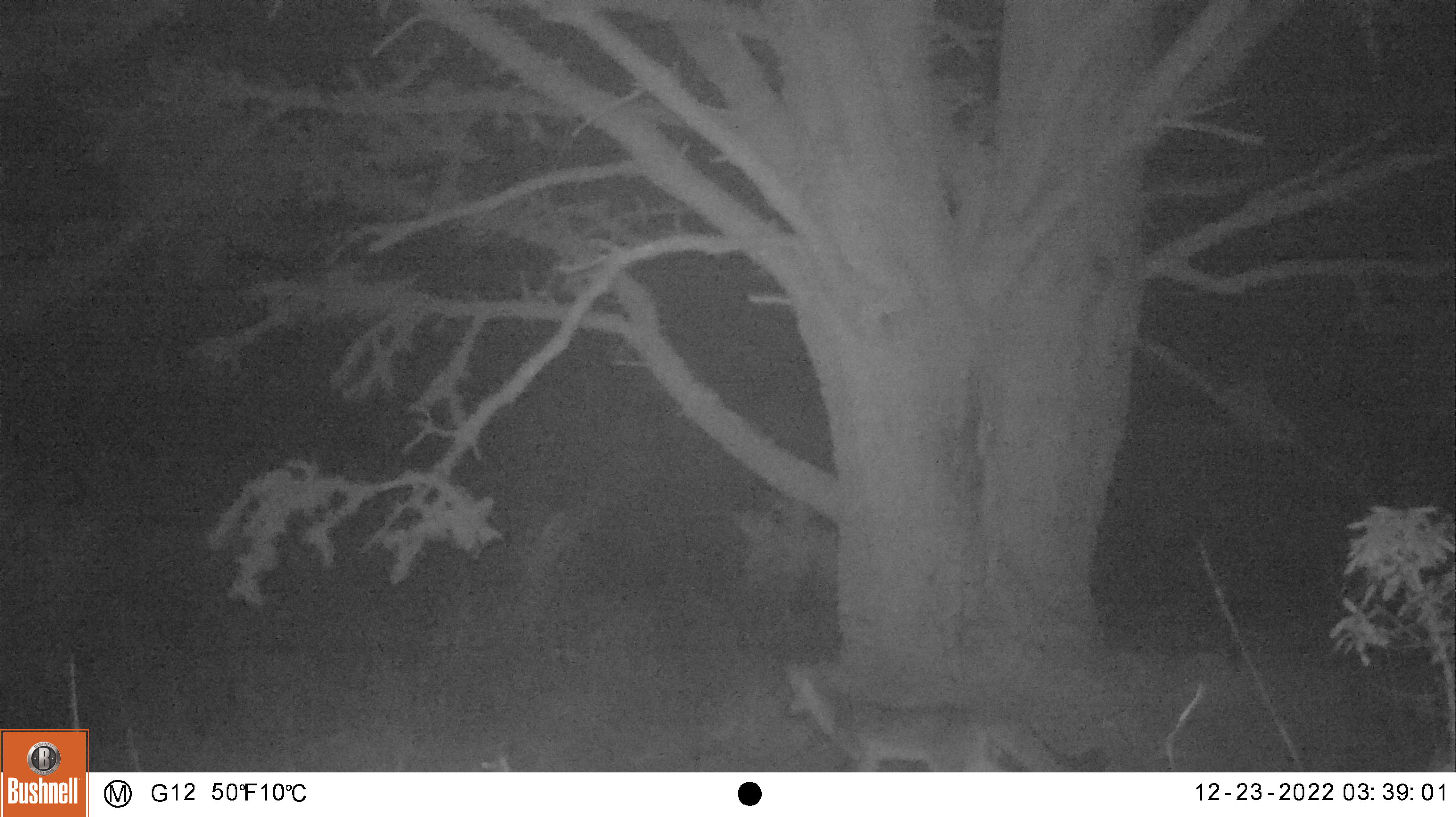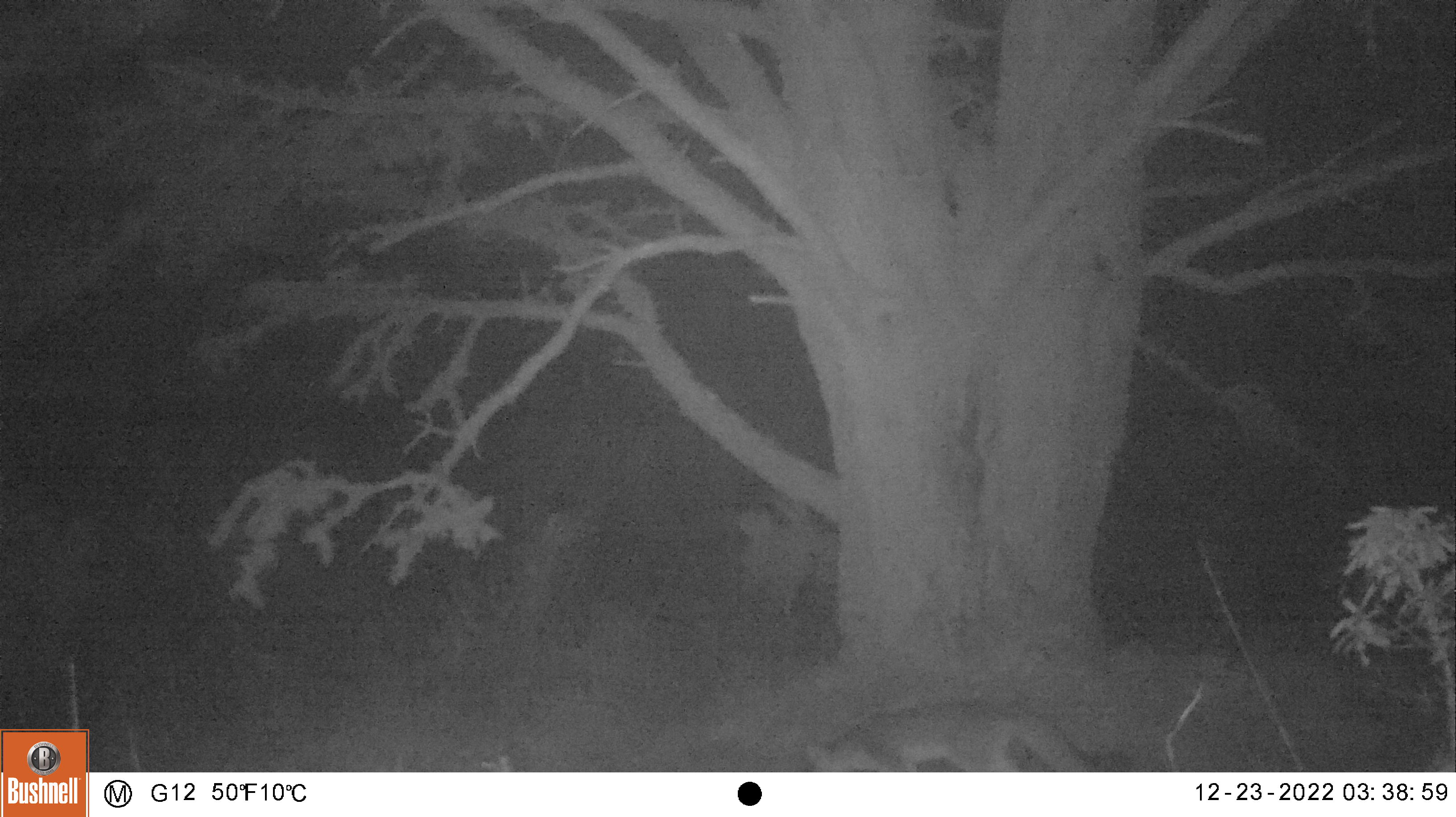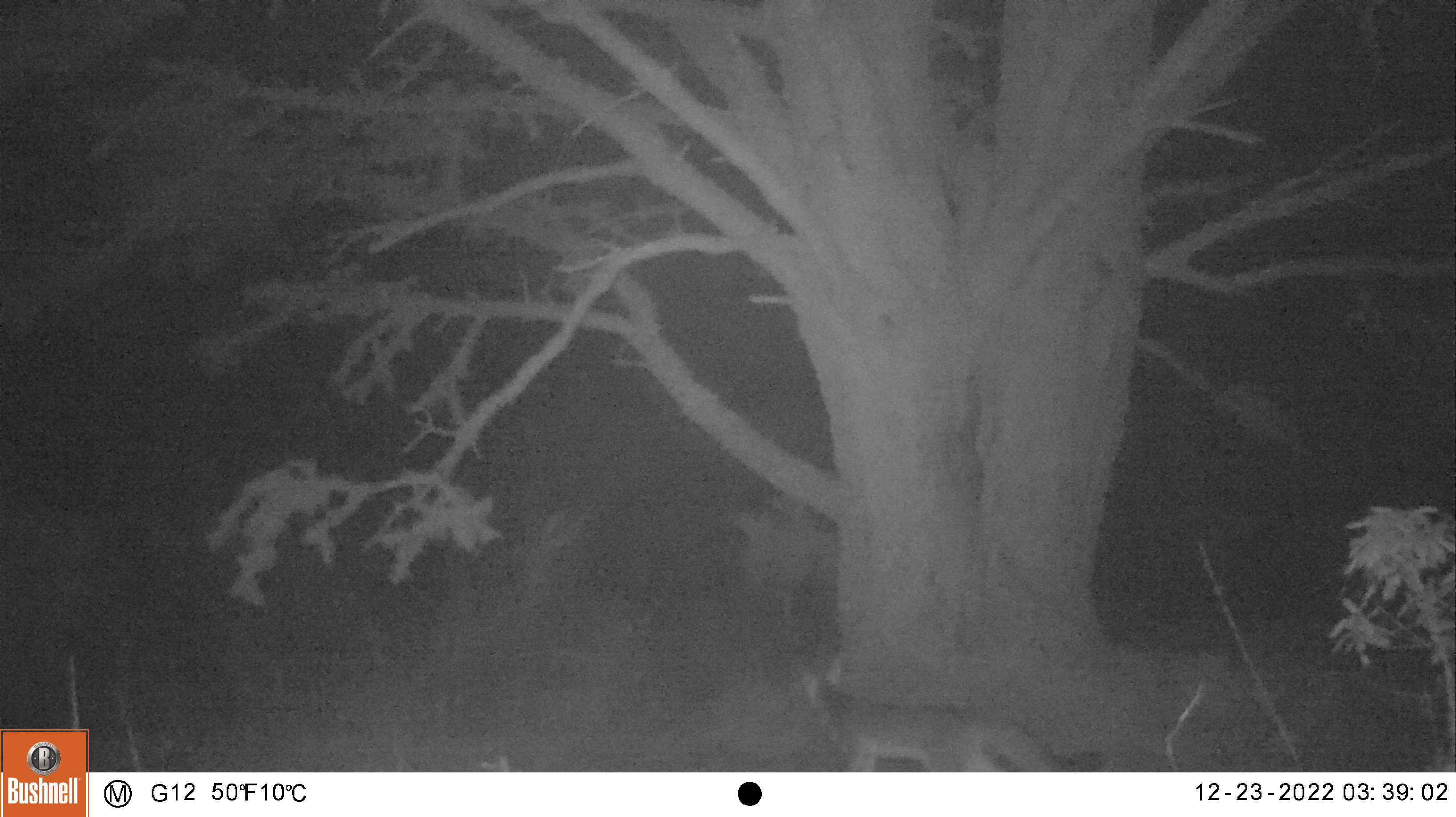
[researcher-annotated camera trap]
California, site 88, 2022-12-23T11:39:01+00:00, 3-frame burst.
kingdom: Animalia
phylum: Chordata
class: Mammalia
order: Carnivora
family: Canidae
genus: Urocyon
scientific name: Urocyon cinereoargenteus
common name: gray fox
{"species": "gray fox (Urocyon cinereoargenteus)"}